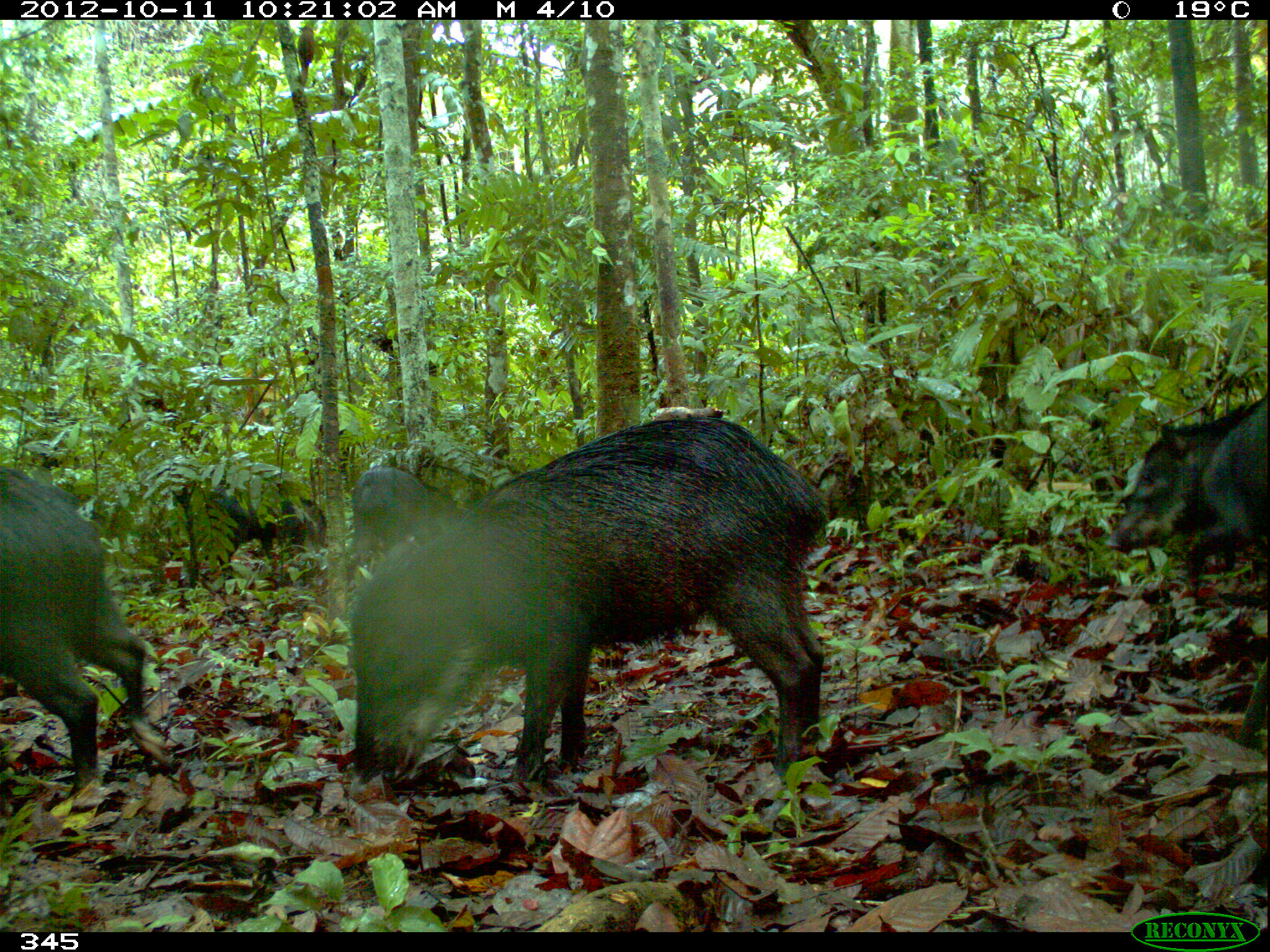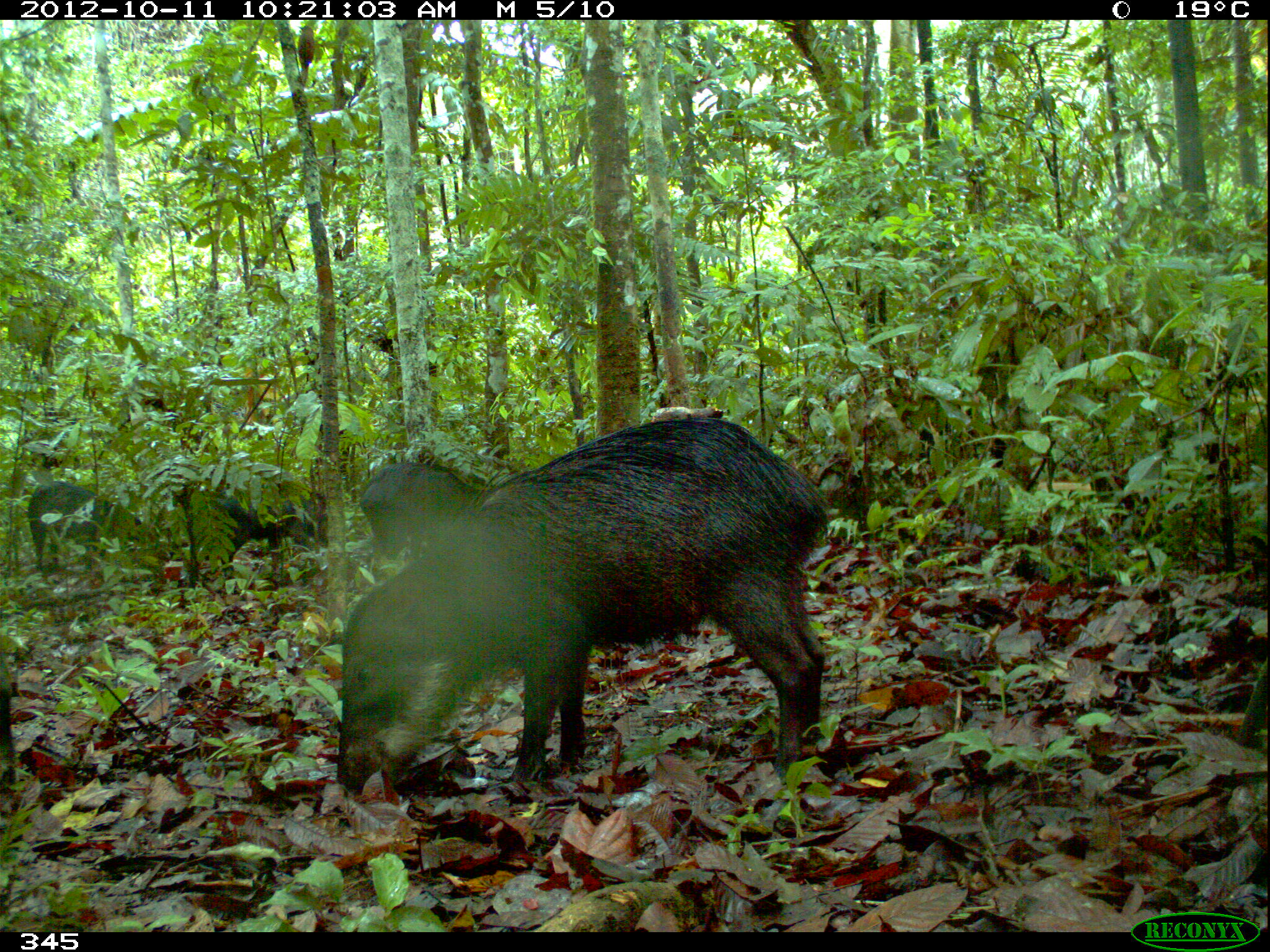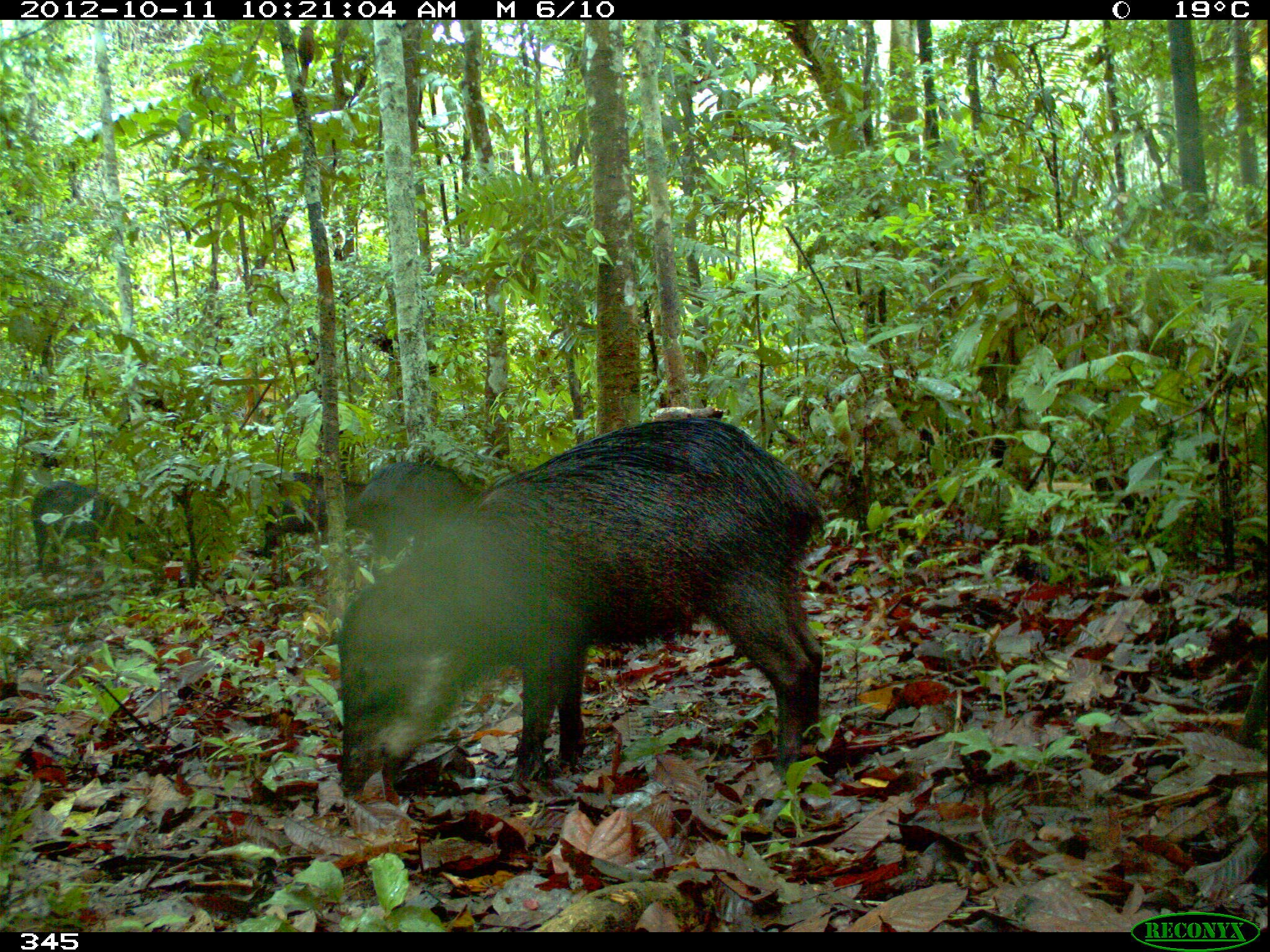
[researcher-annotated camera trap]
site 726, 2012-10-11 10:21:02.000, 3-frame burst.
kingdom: Animalia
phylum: Chordata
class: Mammalia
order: Artiodactyla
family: Tayassuidae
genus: Tayassu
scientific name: Tayassu pecari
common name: white-lipped peccary